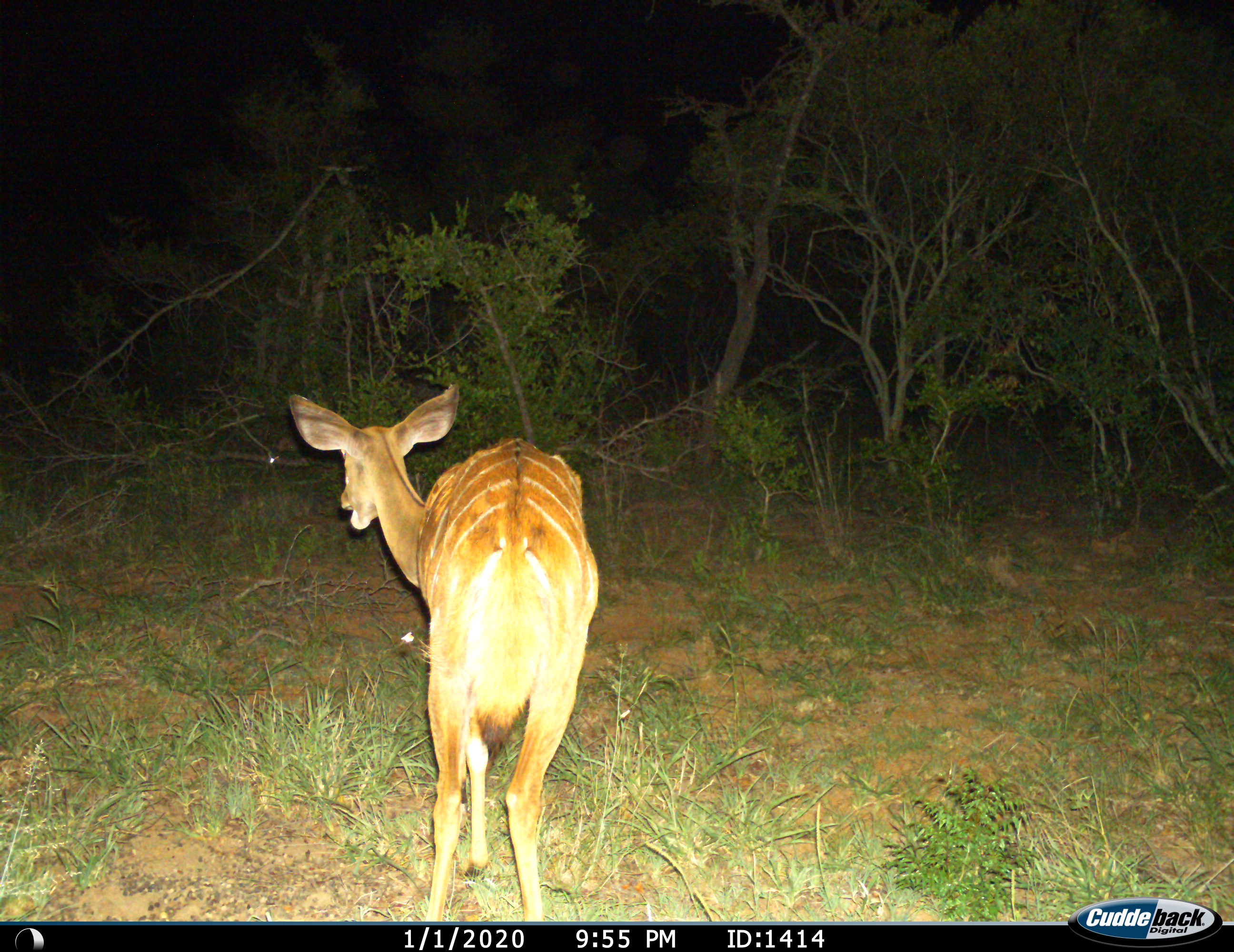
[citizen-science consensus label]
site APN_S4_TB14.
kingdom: Animalia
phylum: Chordata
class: Mammalia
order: Artiodactyla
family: Bovidae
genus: Tragelaphus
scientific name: Tragelaphus angasii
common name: nyala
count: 1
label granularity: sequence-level